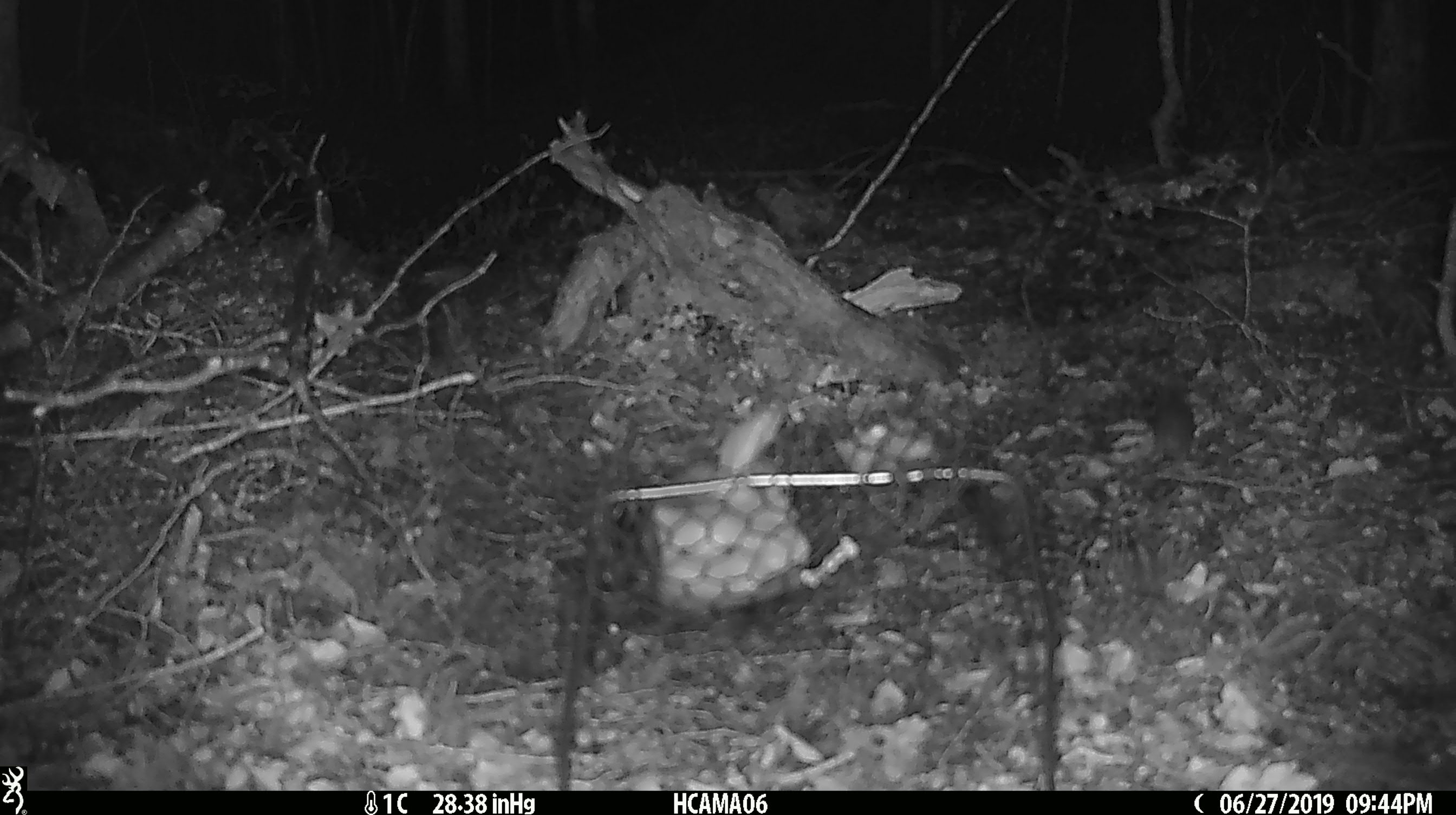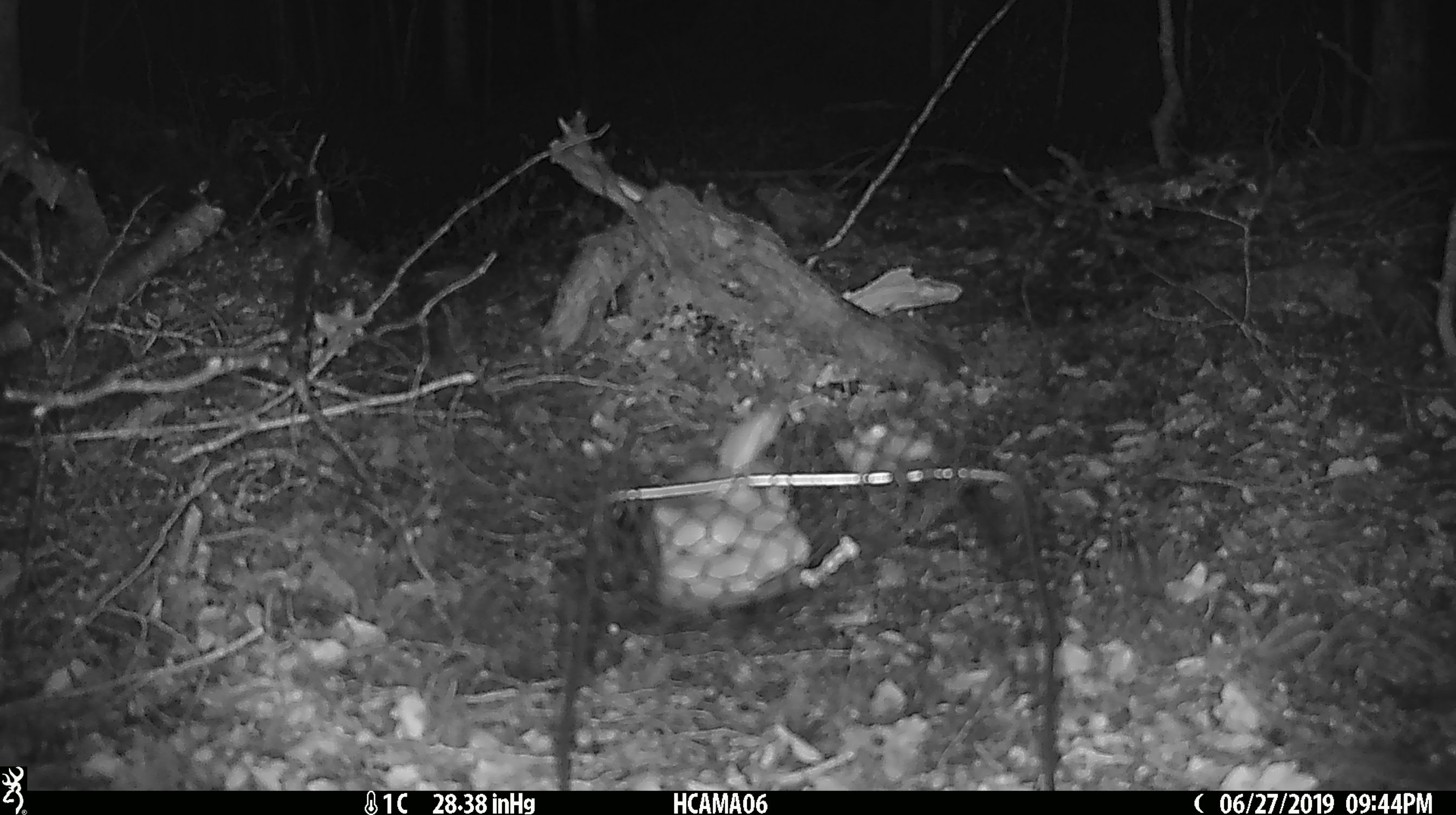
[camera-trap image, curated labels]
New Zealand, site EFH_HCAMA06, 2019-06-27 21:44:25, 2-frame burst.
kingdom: Animalia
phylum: Chordata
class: Mammalia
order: Rodentia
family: Muridae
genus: Mus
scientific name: Mus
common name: mouse